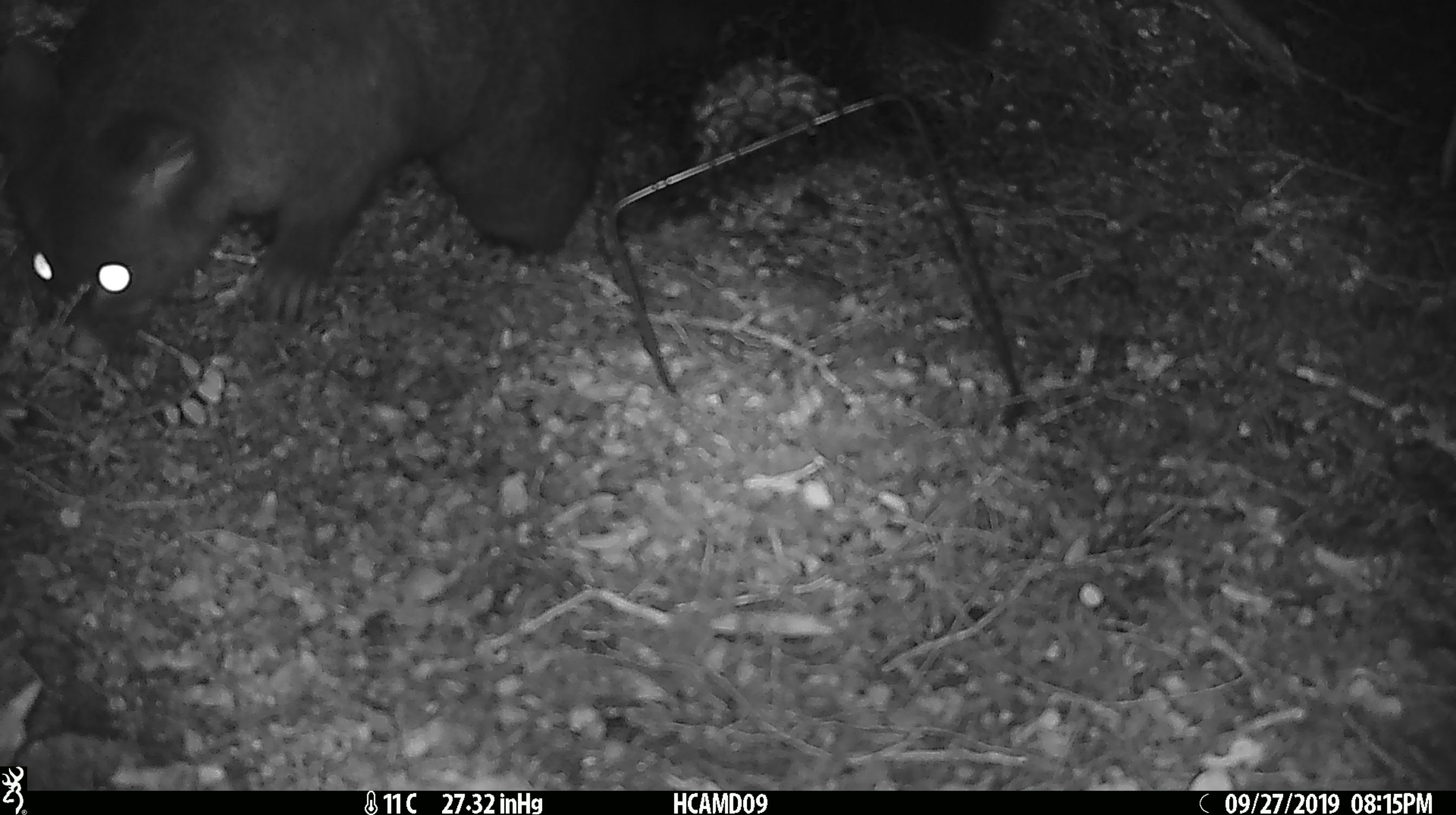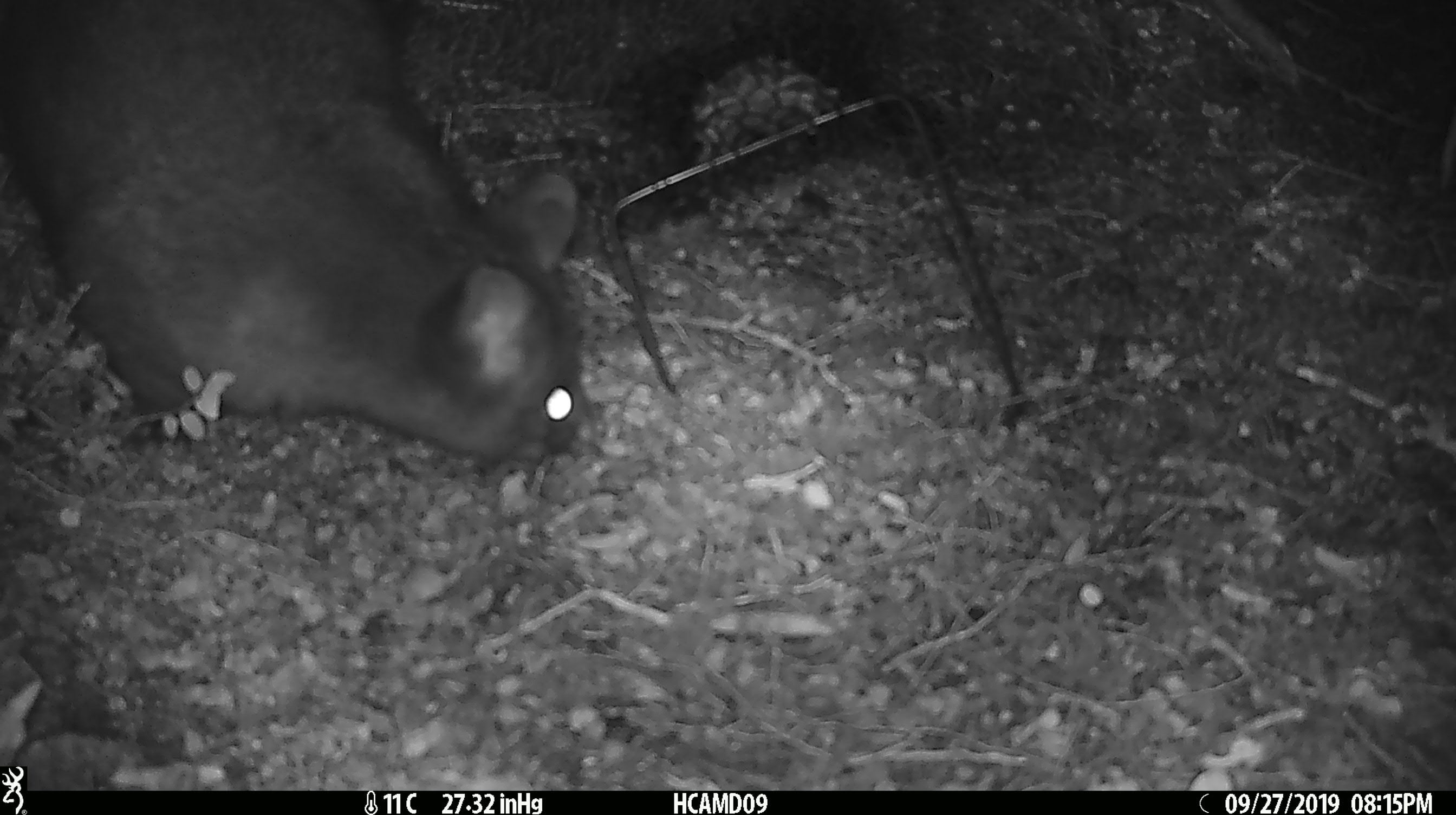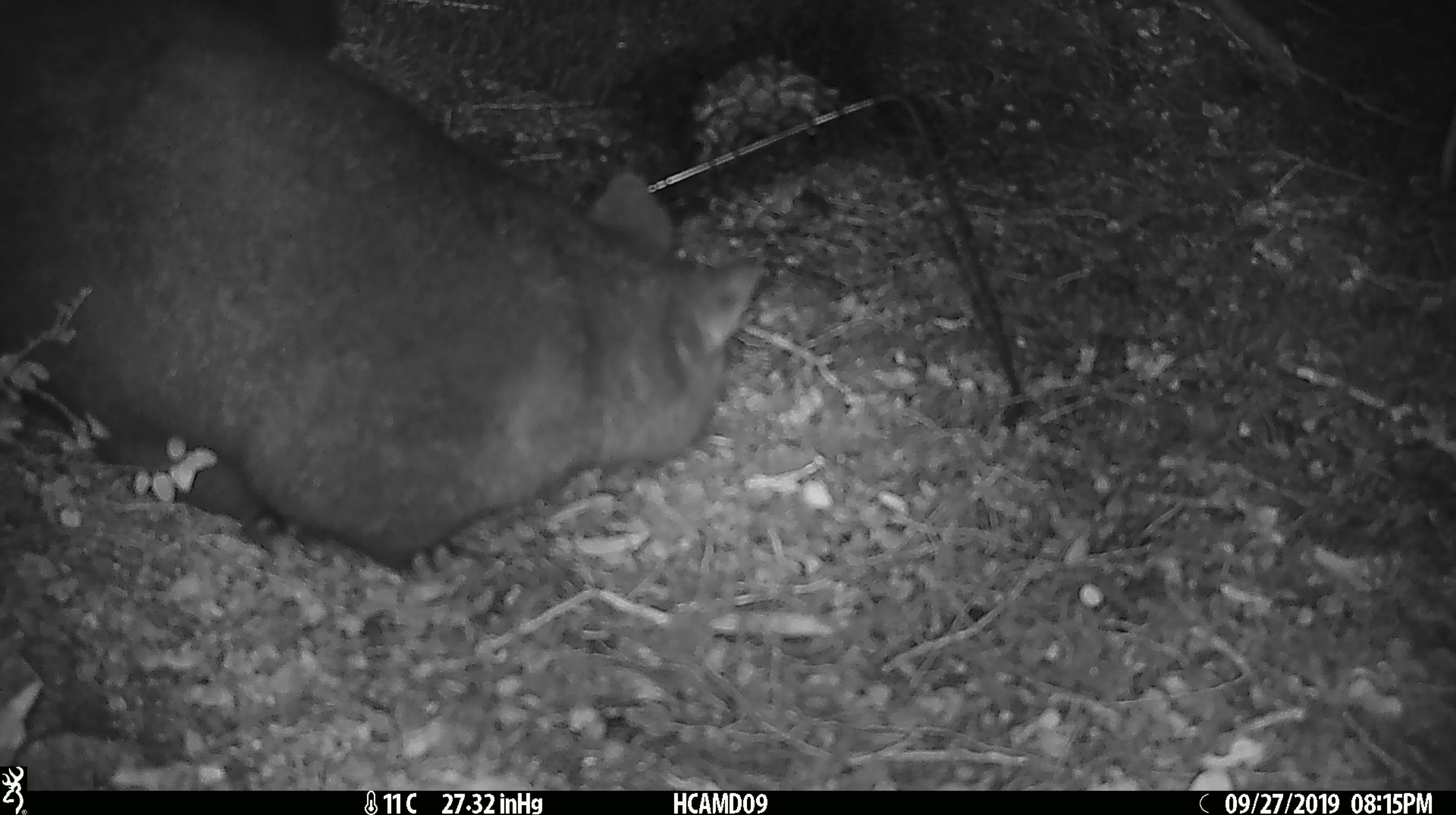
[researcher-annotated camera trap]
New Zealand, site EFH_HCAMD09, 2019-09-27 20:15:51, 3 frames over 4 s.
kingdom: Animalia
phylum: Chordata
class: Mammalia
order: Diprotodontia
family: Phalangeridae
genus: Trichosurus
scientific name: Trichosurus vulpecula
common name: common brushtail possum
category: possum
Possum (common brushtail possum) (Trichosurus vulpecula).